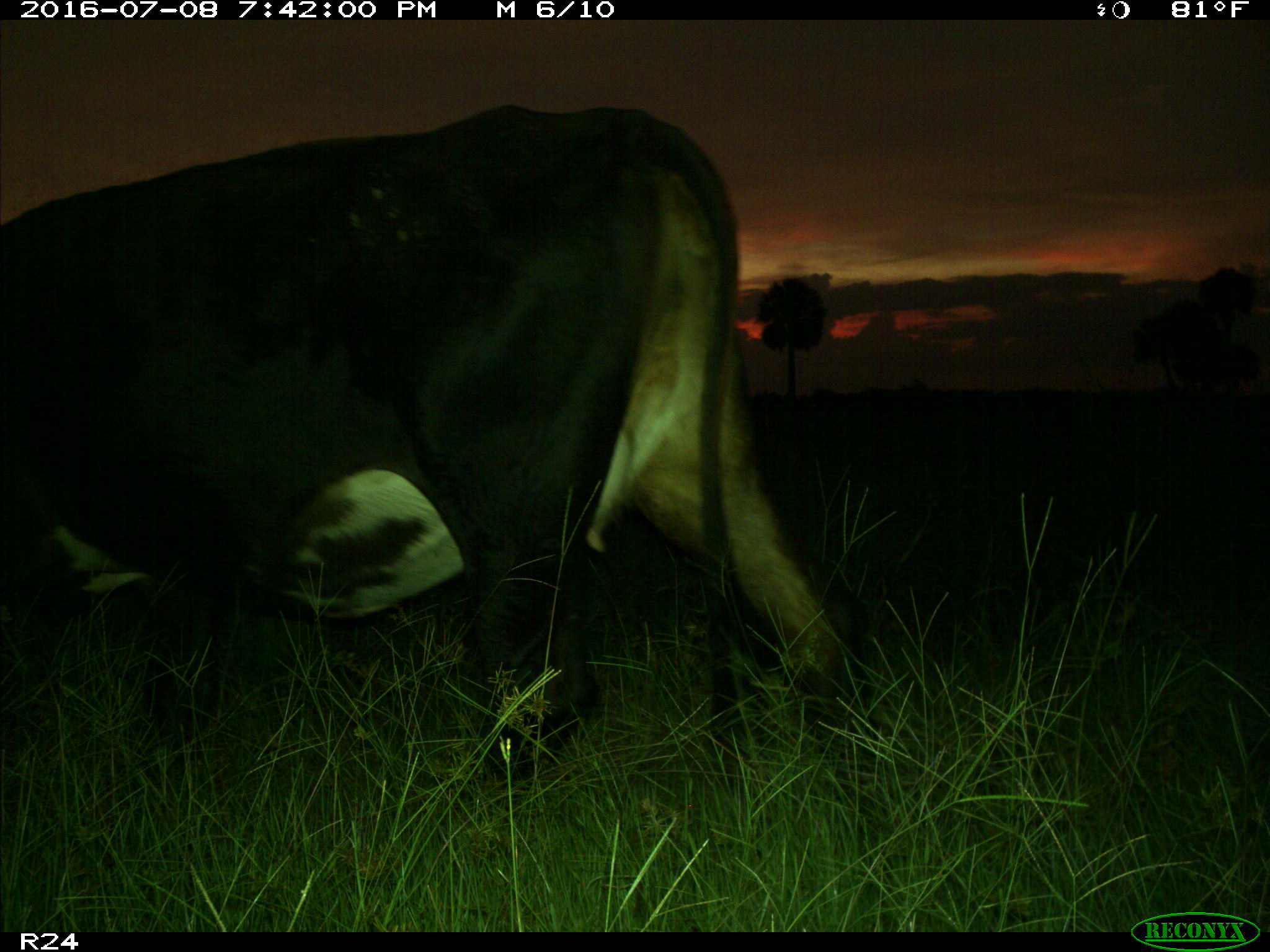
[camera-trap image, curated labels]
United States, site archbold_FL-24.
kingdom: Animalia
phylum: Chordata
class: Mammalia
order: Artiodactyla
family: Bovidae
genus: Bos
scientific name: Bos taurus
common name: domestic cow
Bos taurus (domestic cow).